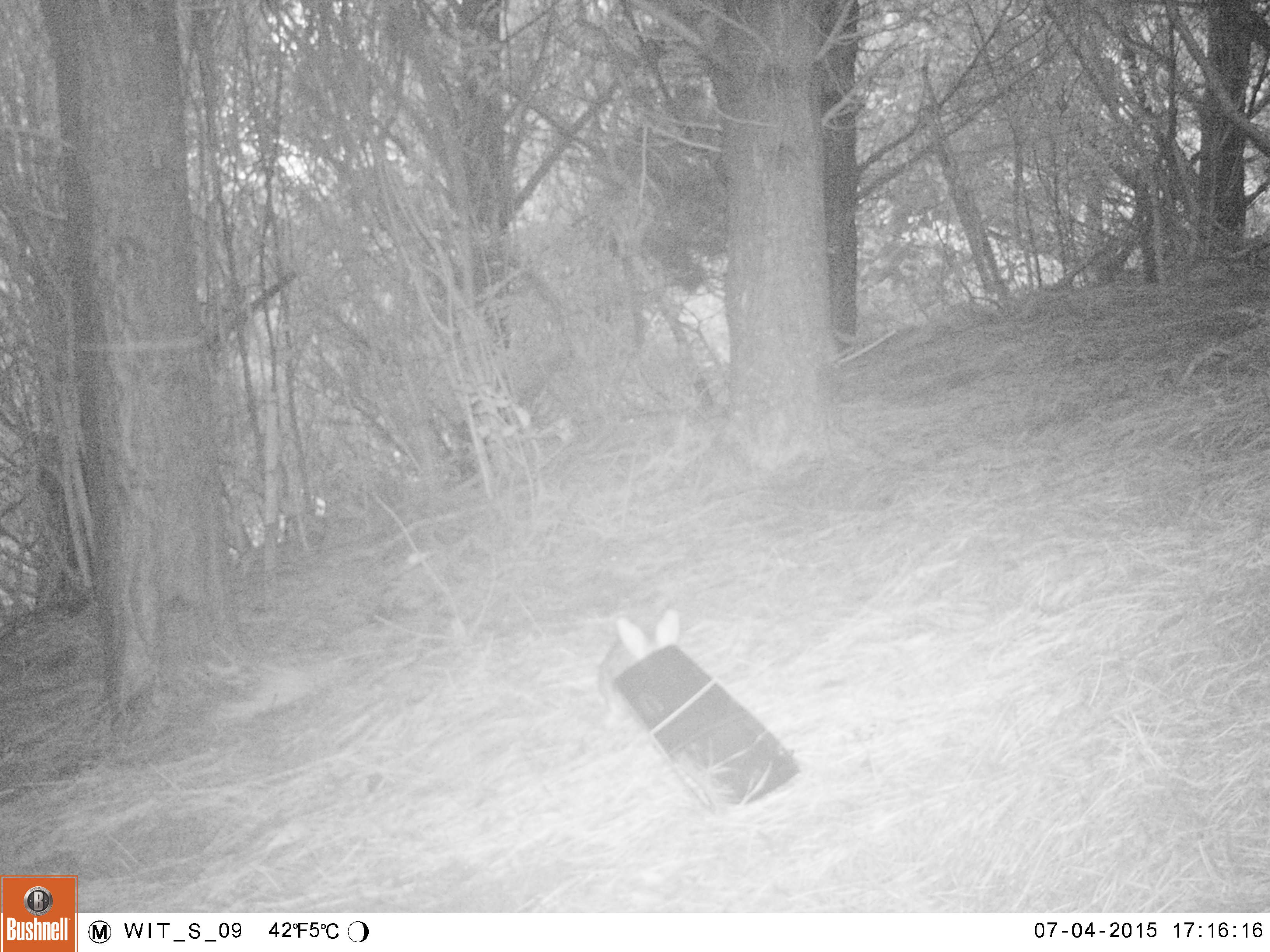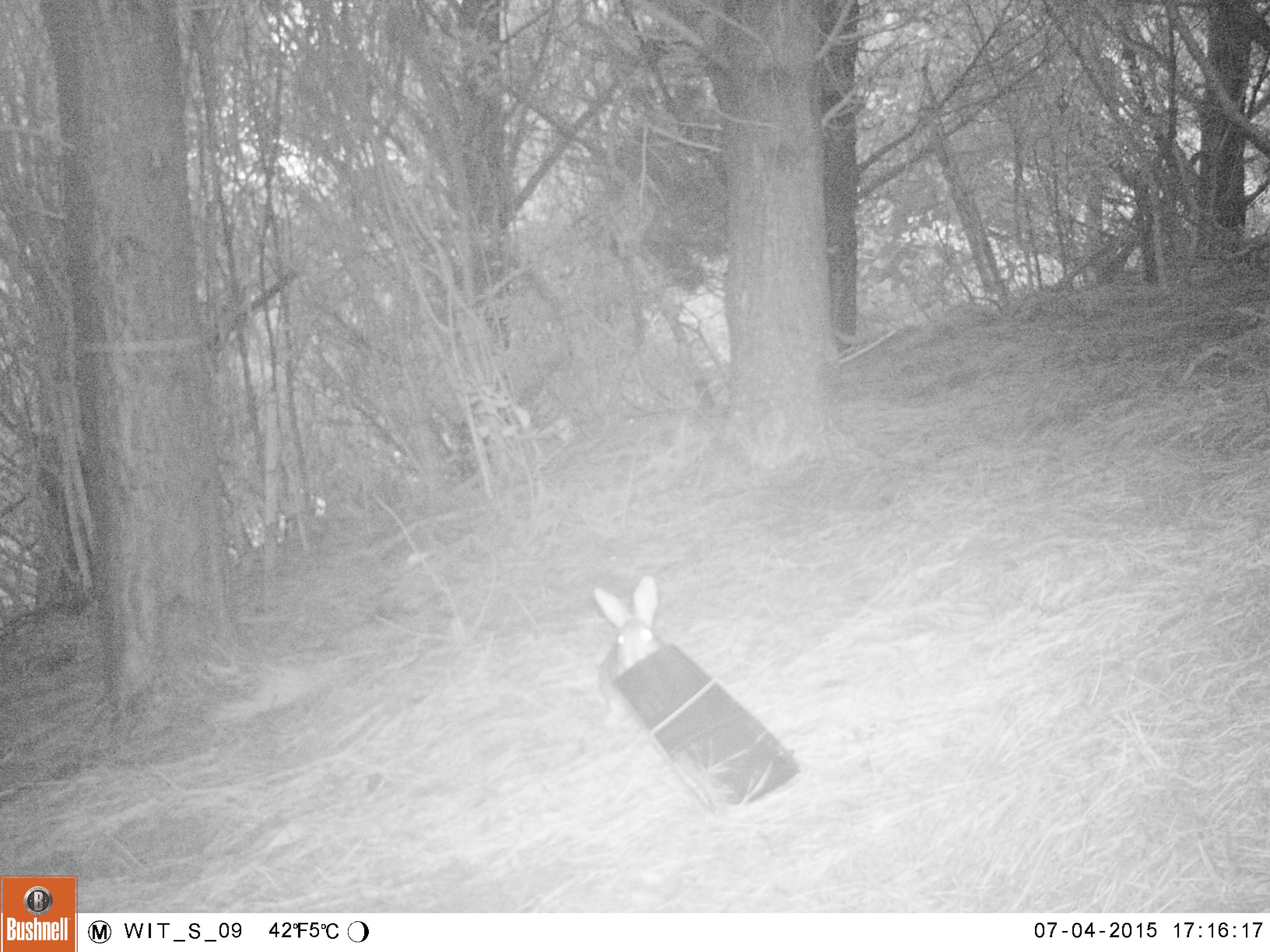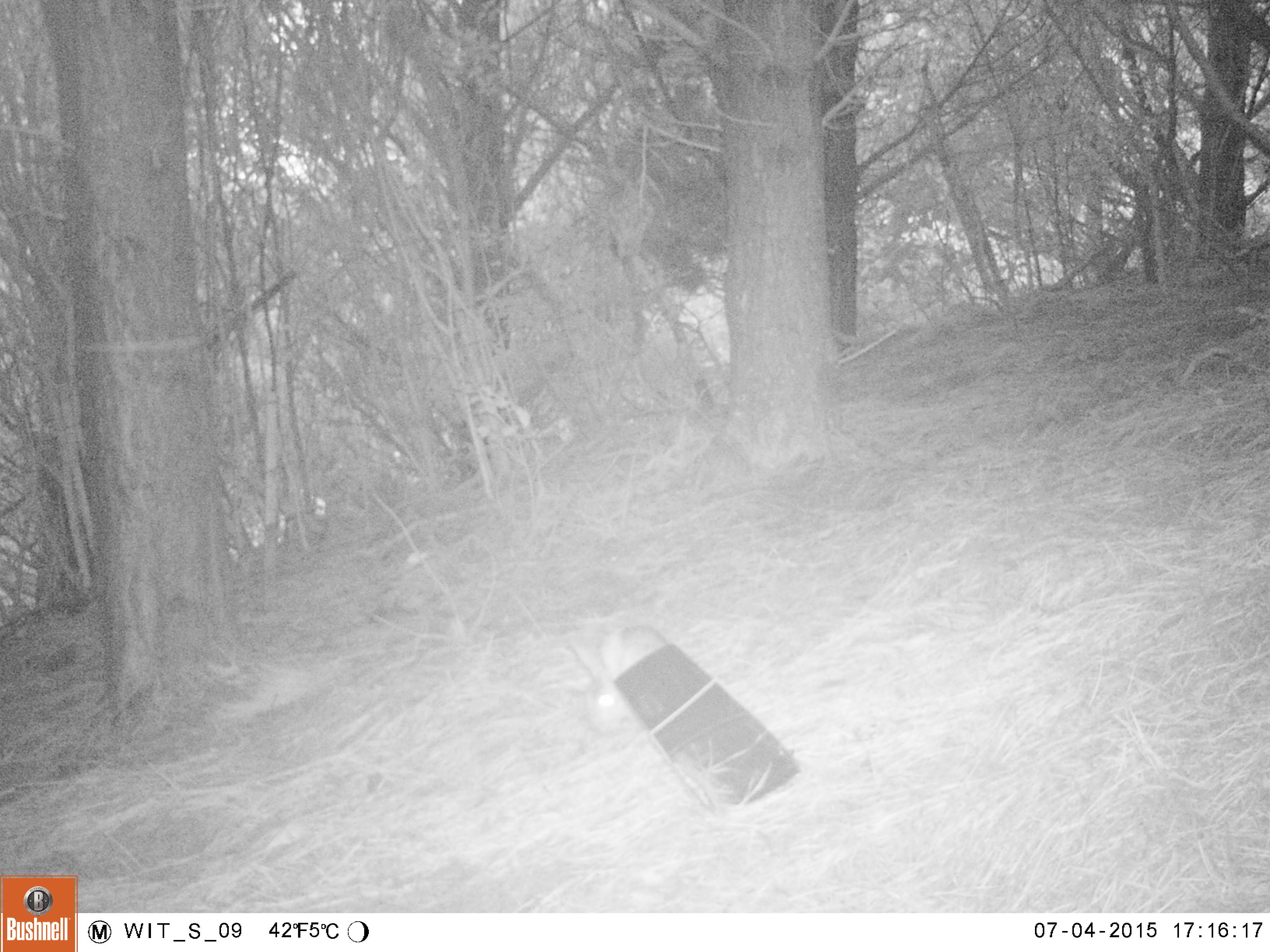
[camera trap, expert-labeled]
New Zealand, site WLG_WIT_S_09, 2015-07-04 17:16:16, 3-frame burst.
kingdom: Animalia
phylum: Chordata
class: Mammalia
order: Lagomorpha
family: Leporidae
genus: Oryctolagus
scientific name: Oryctolagus cuniculus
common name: european rabbit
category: rabbit